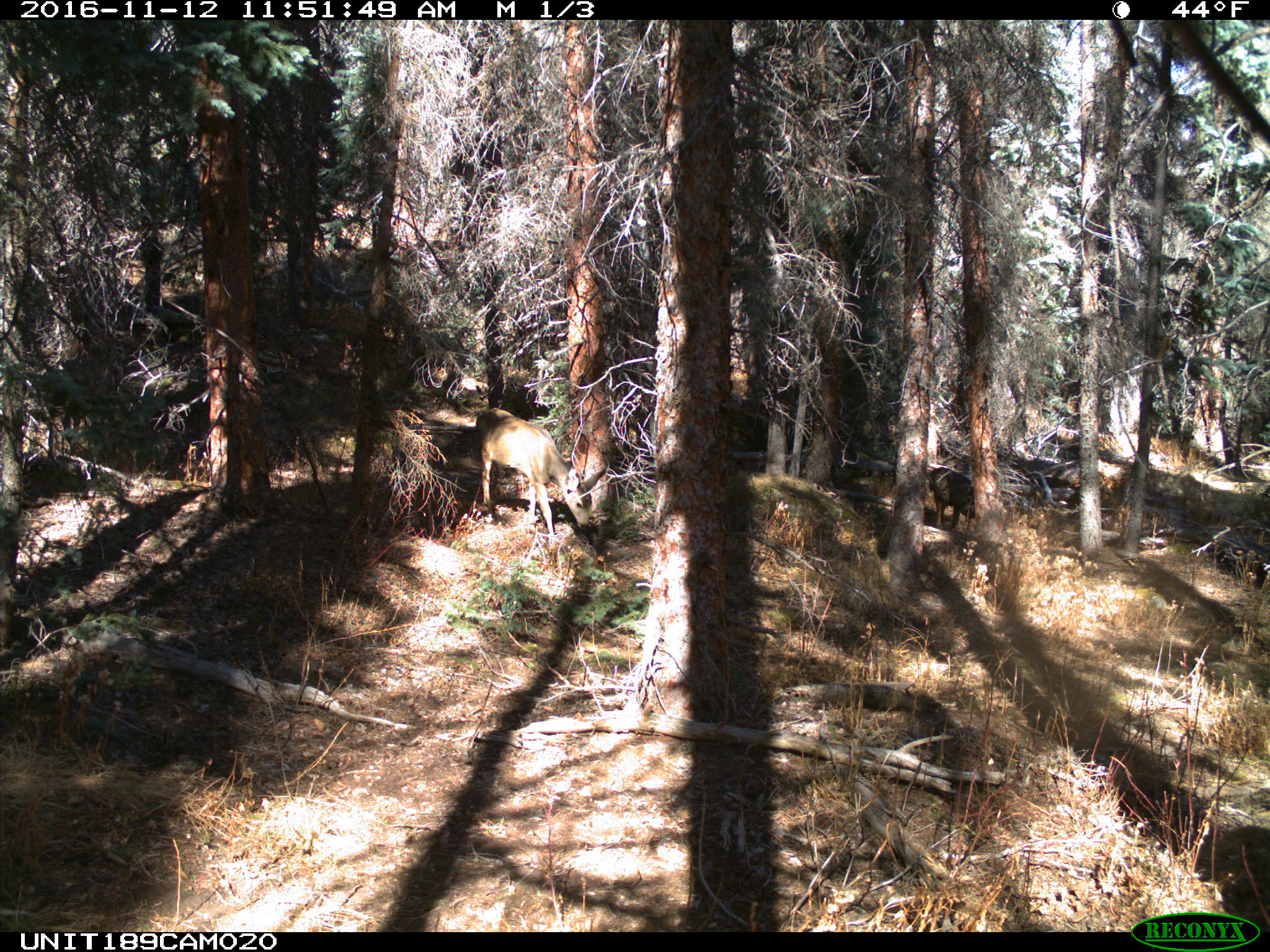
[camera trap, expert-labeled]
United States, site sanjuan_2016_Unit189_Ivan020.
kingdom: Animalia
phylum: Chordata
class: Mammalia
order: Artiodactyla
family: Cervidae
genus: Odocoileus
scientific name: Odocoileus hemionus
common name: mule deer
Odocoileus hemionus (mule deer).